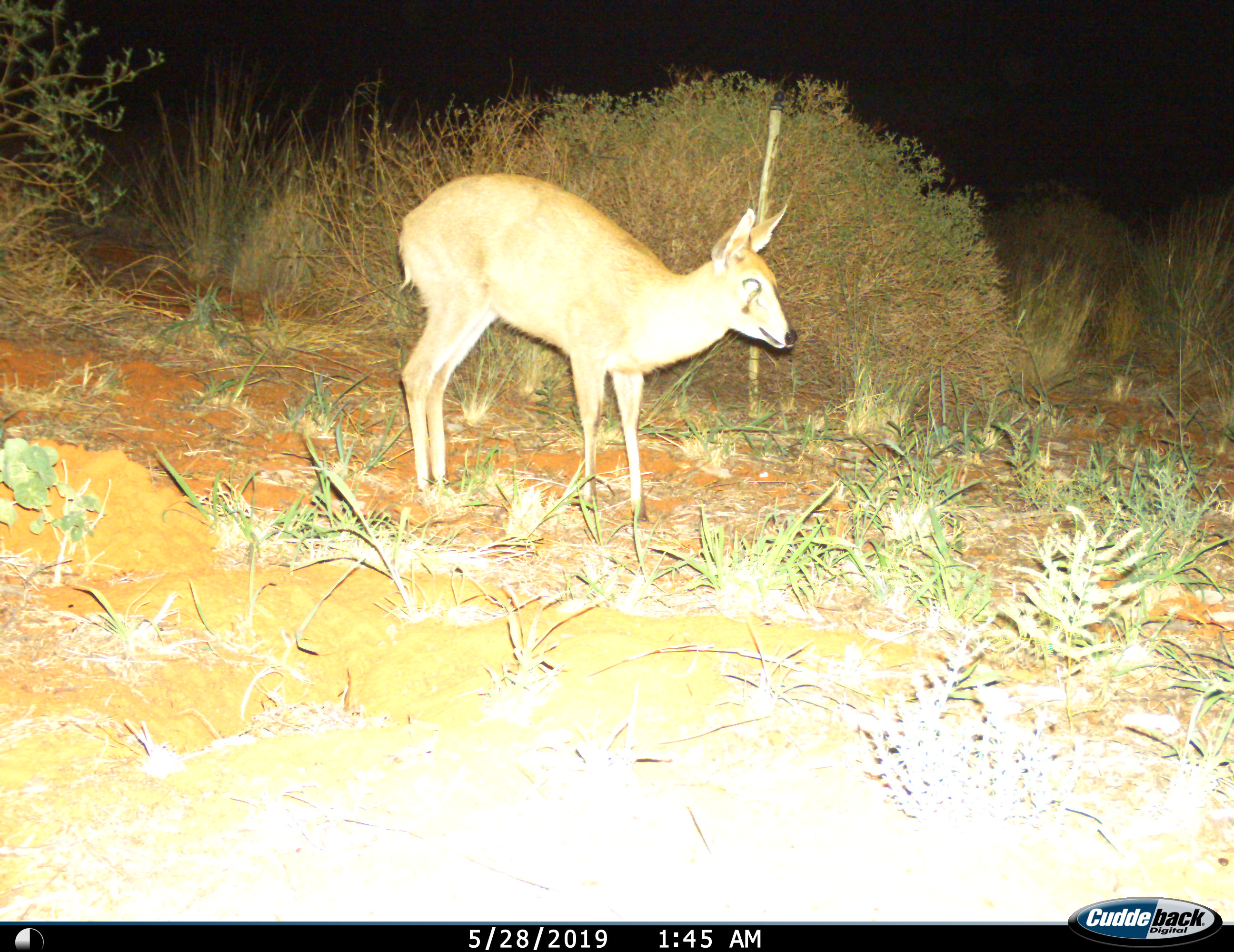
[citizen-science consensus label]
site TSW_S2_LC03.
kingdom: Animalia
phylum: Chordata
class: Mammalia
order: Artiodactyla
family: Bovidae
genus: Sylvicapra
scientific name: Sylvicapra grimmia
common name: common duiker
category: duikercommongrey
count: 1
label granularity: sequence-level